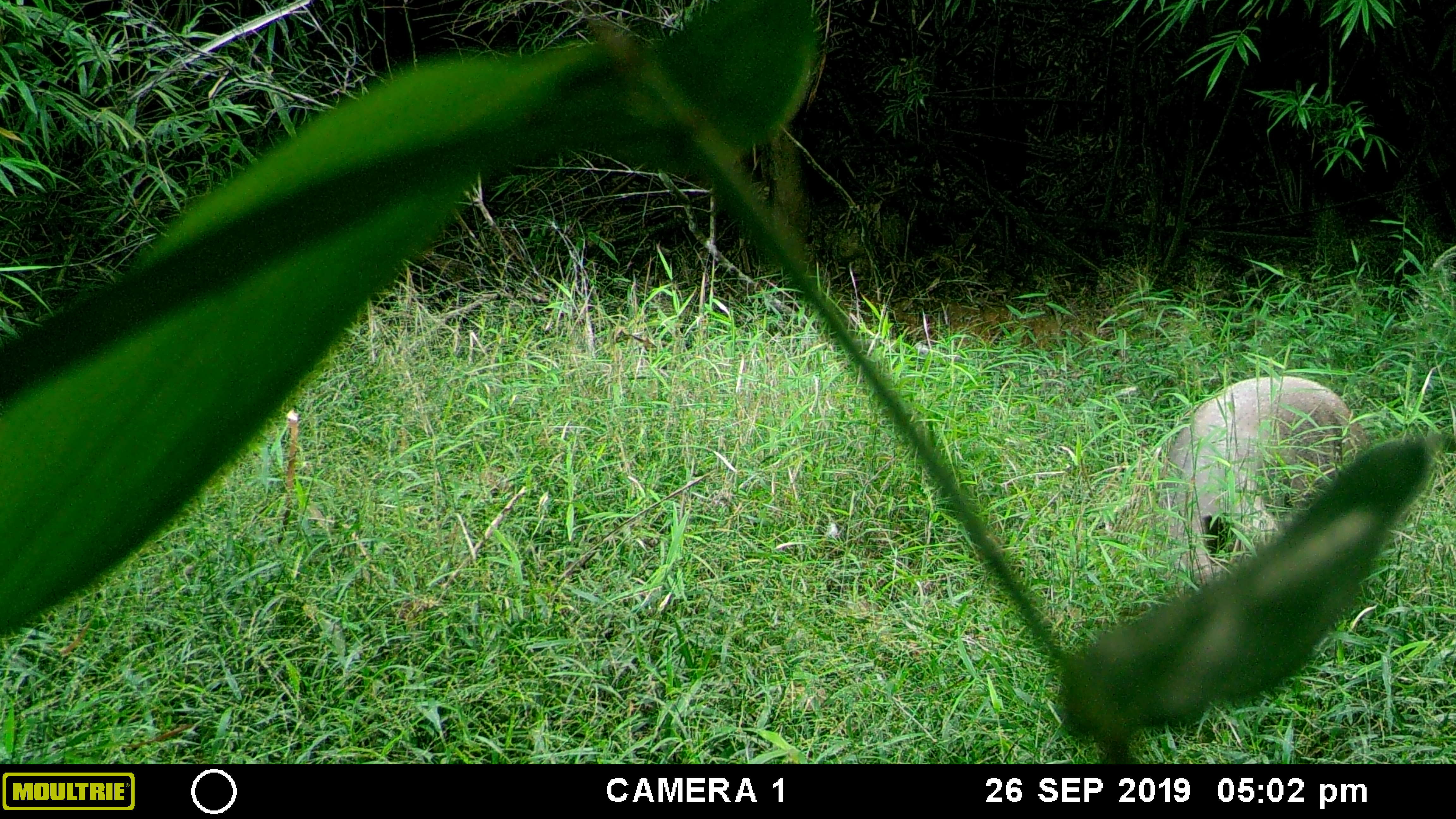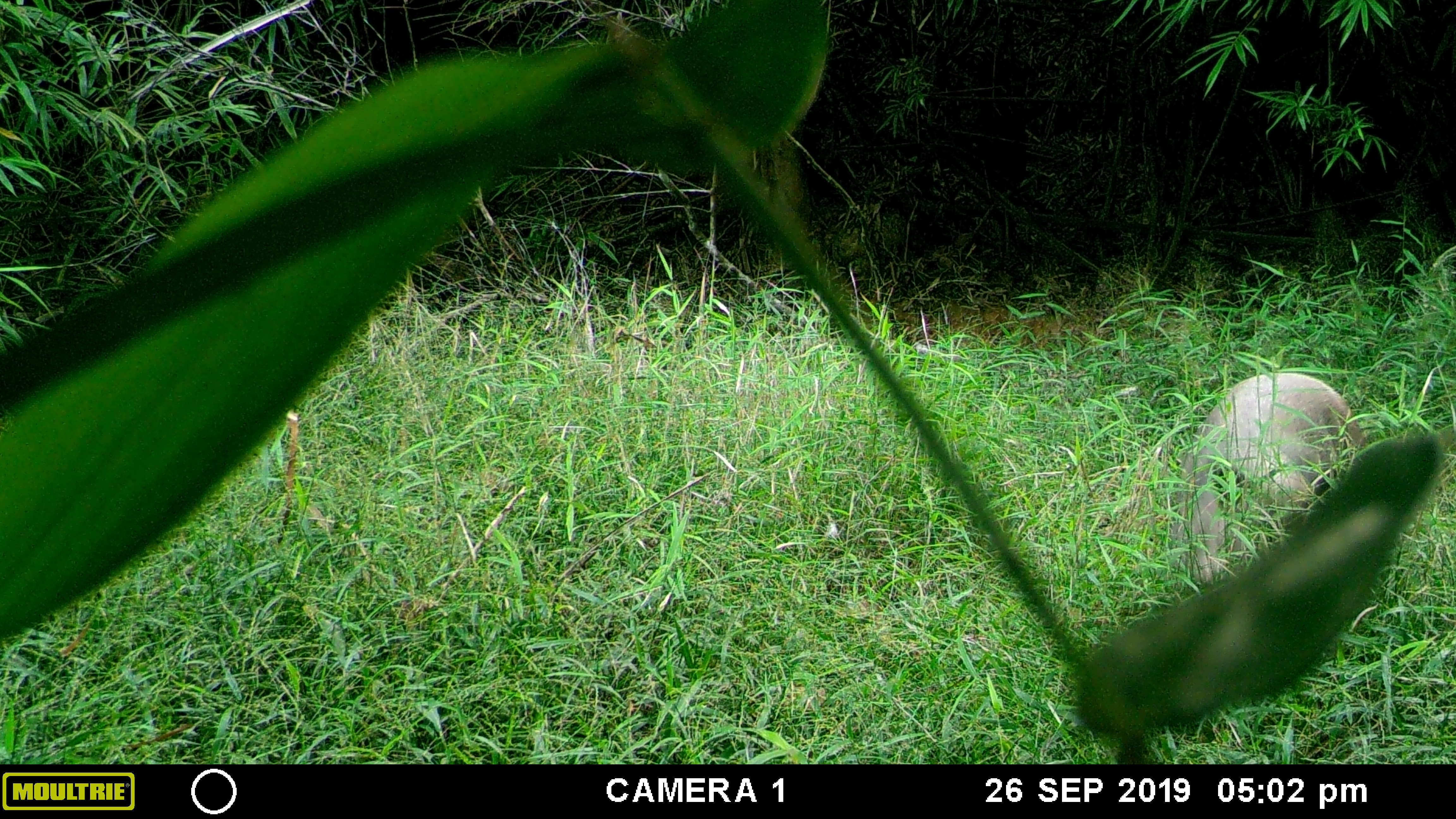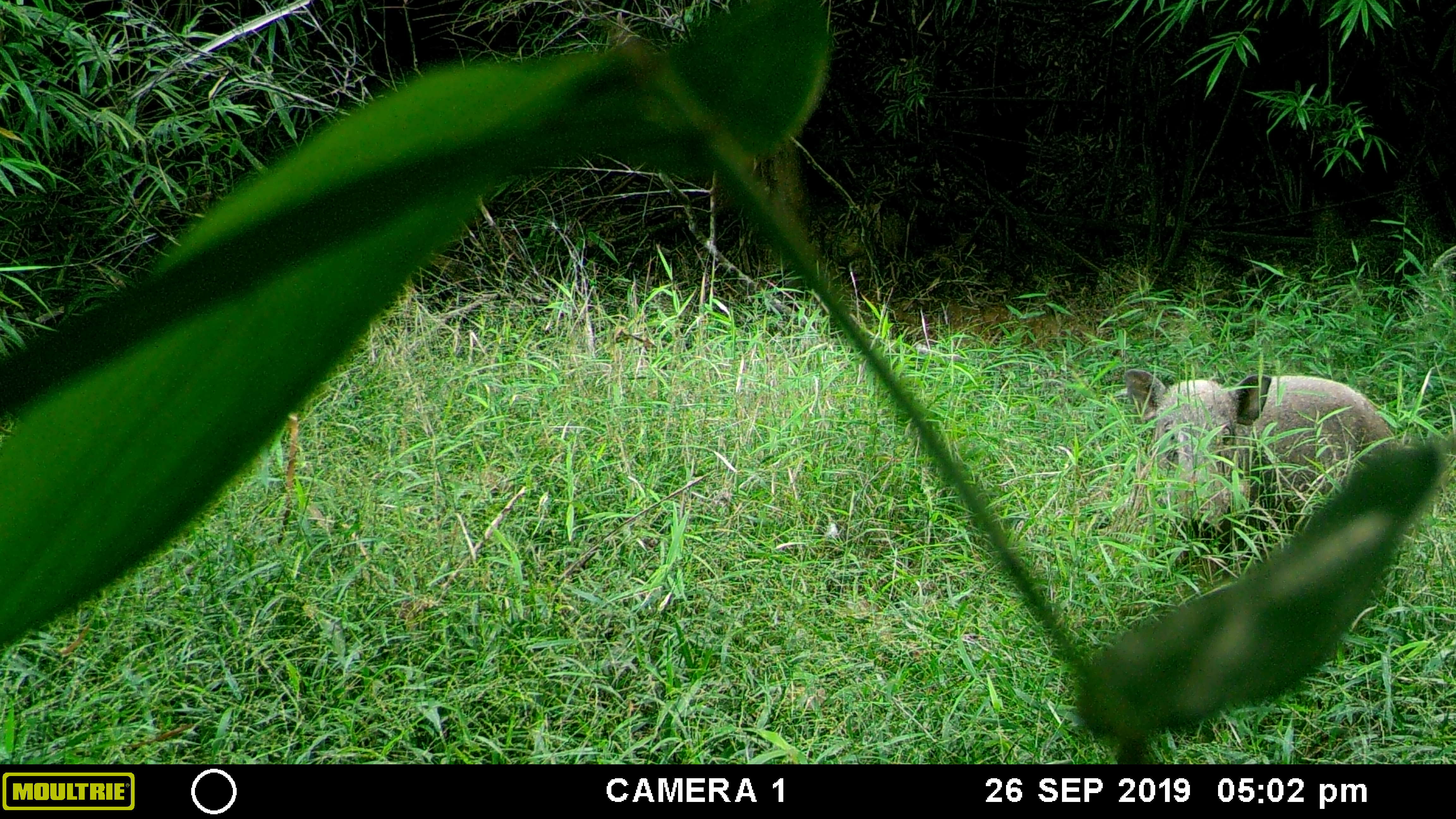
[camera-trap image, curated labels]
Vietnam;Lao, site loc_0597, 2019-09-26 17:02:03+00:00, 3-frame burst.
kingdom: Animalia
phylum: Chordata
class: Mammalia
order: Artiodactyla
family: Suidae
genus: Sus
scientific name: Sus scrofa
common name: eurasian wild pig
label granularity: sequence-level